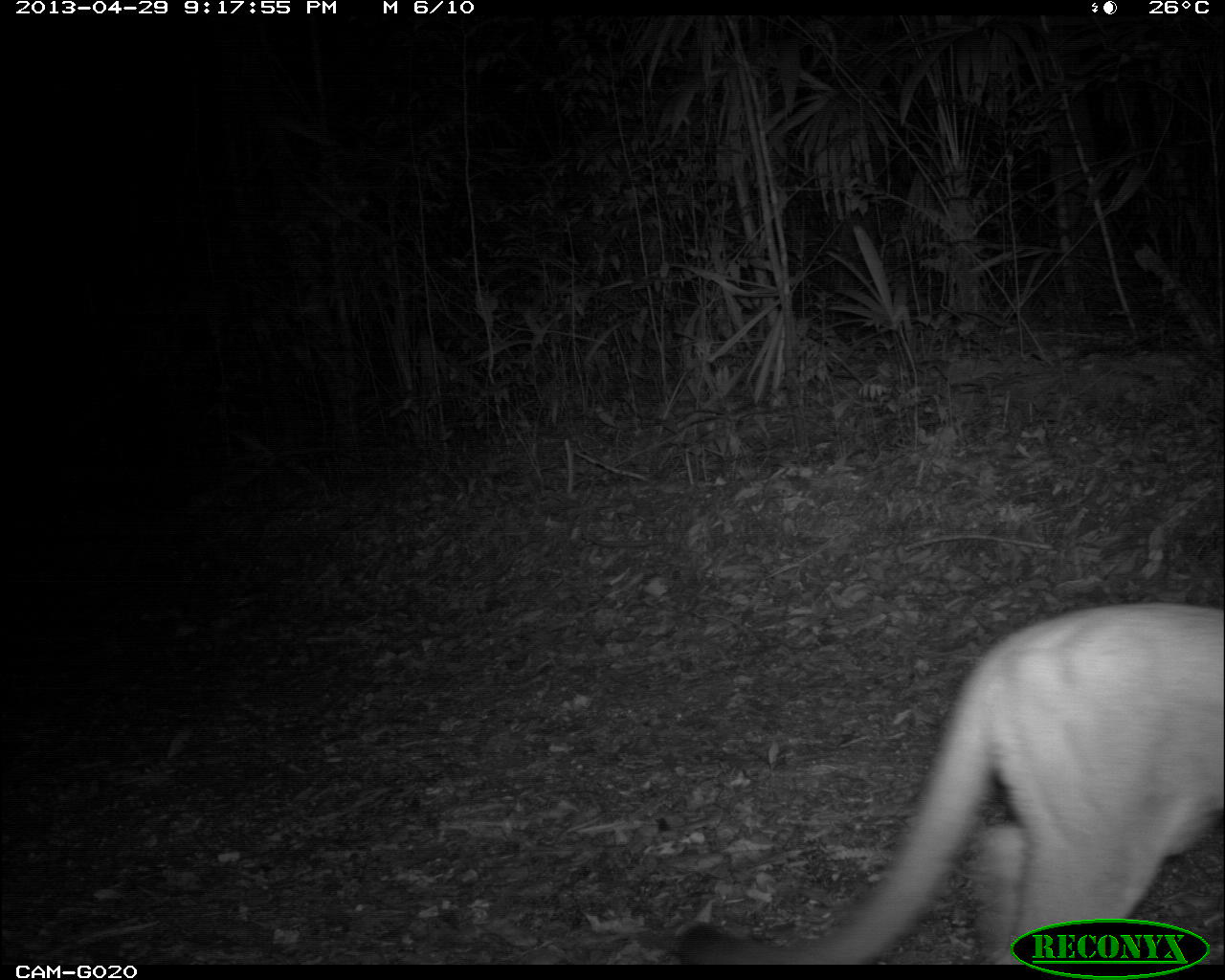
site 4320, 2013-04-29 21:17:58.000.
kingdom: Animalia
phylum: Chordata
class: Mammalia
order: Carnivora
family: Felidae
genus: Puma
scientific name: Puma concolor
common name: mountain lion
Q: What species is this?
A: Puma concolor (mountain lion).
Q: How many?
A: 1.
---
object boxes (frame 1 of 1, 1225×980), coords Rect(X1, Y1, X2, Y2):
puma concolor: Rect(673, 604, 1223, 962)